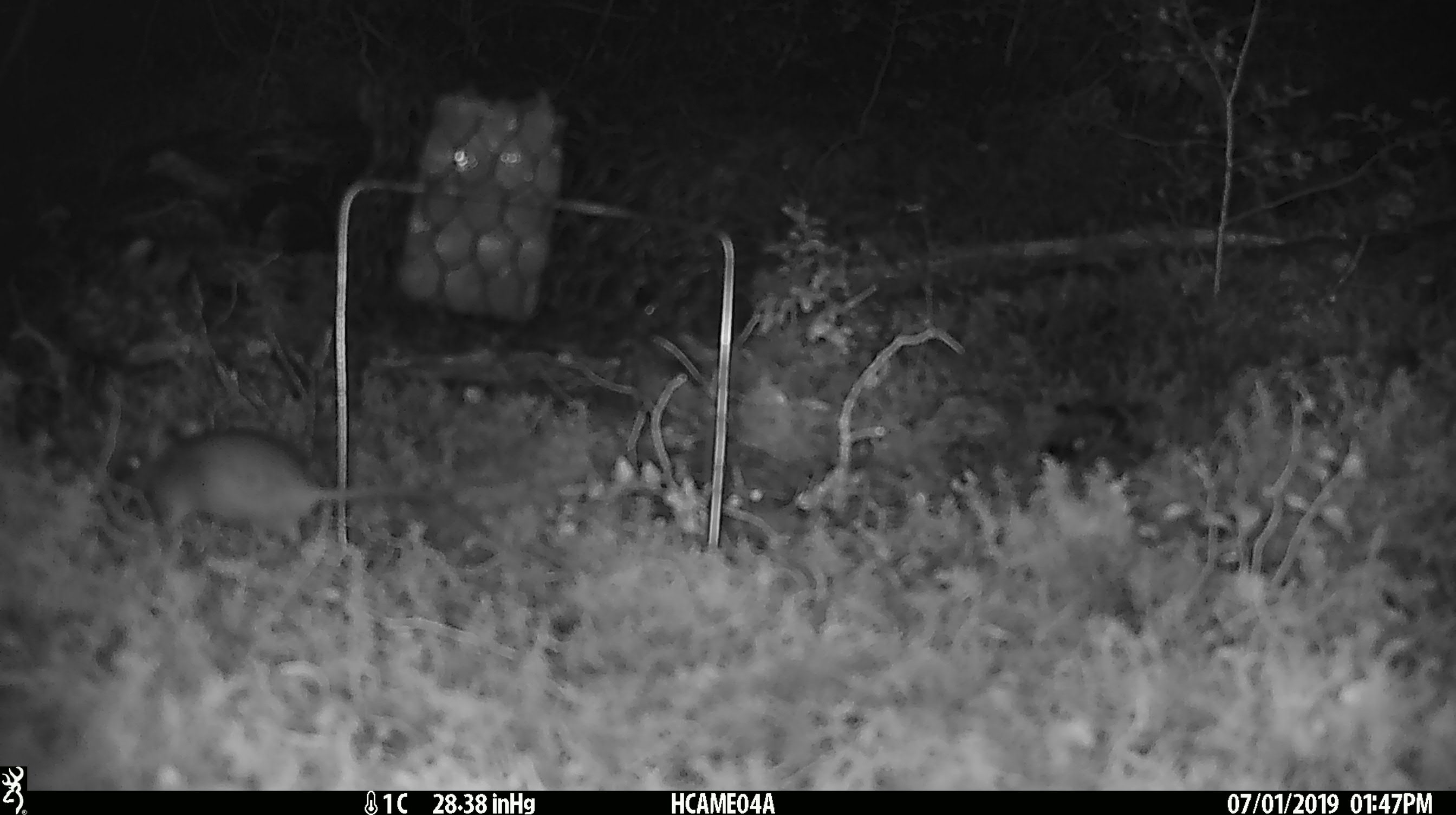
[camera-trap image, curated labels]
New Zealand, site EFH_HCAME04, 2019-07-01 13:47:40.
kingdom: Animalia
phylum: Chordata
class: Mammalia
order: Rodentia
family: Muridae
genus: Mus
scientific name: Mus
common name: mouse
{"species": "mouse (Mus)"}